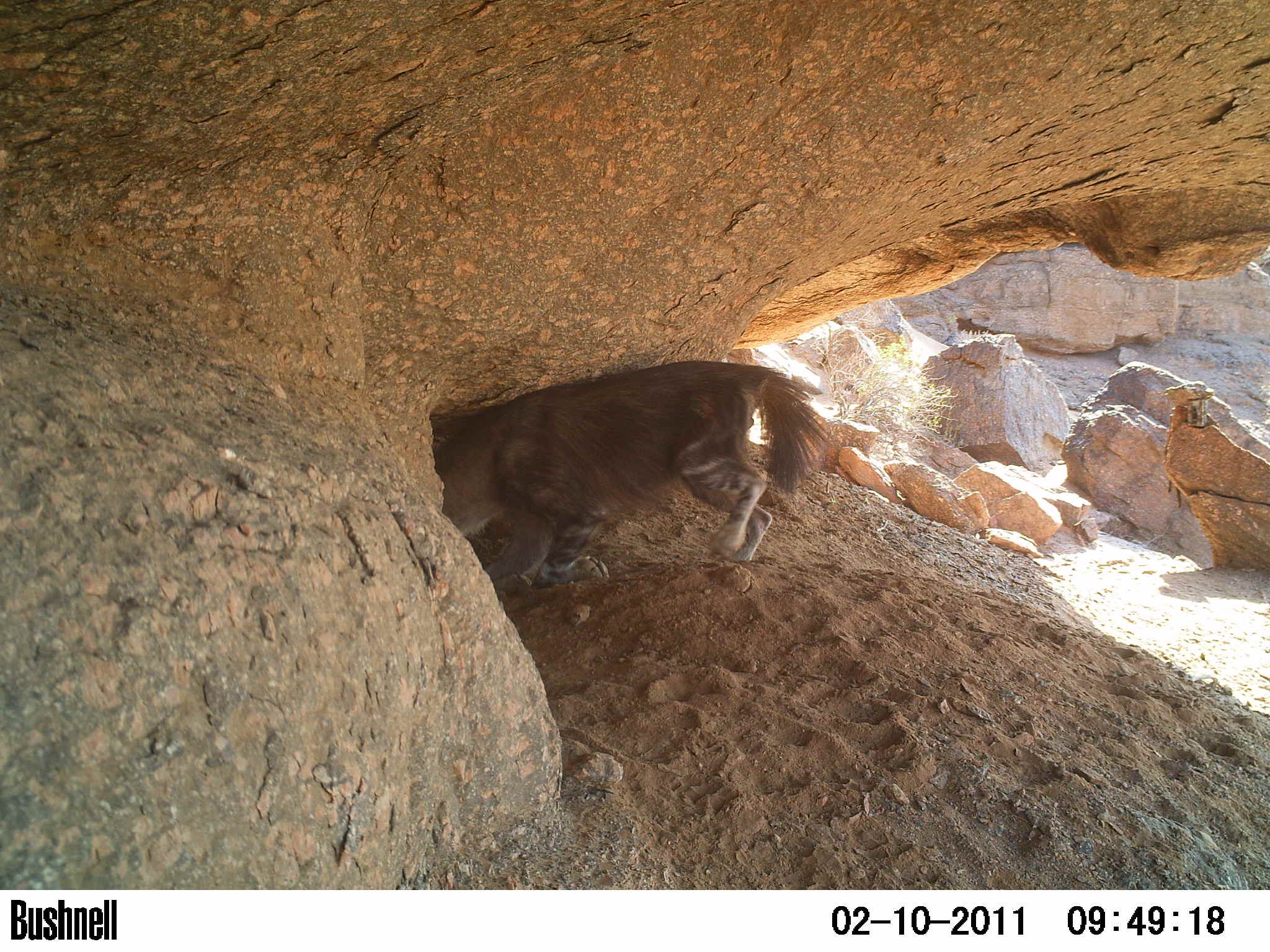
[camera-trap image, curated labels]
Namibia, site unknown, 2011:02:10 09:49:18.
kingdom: Animalia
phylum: Chordata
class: Mammalia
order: Carnivora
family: Hyaenidae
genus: Parahyaena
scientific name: Parahyaena brunnea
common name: brown hyena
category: hyaena brunnea